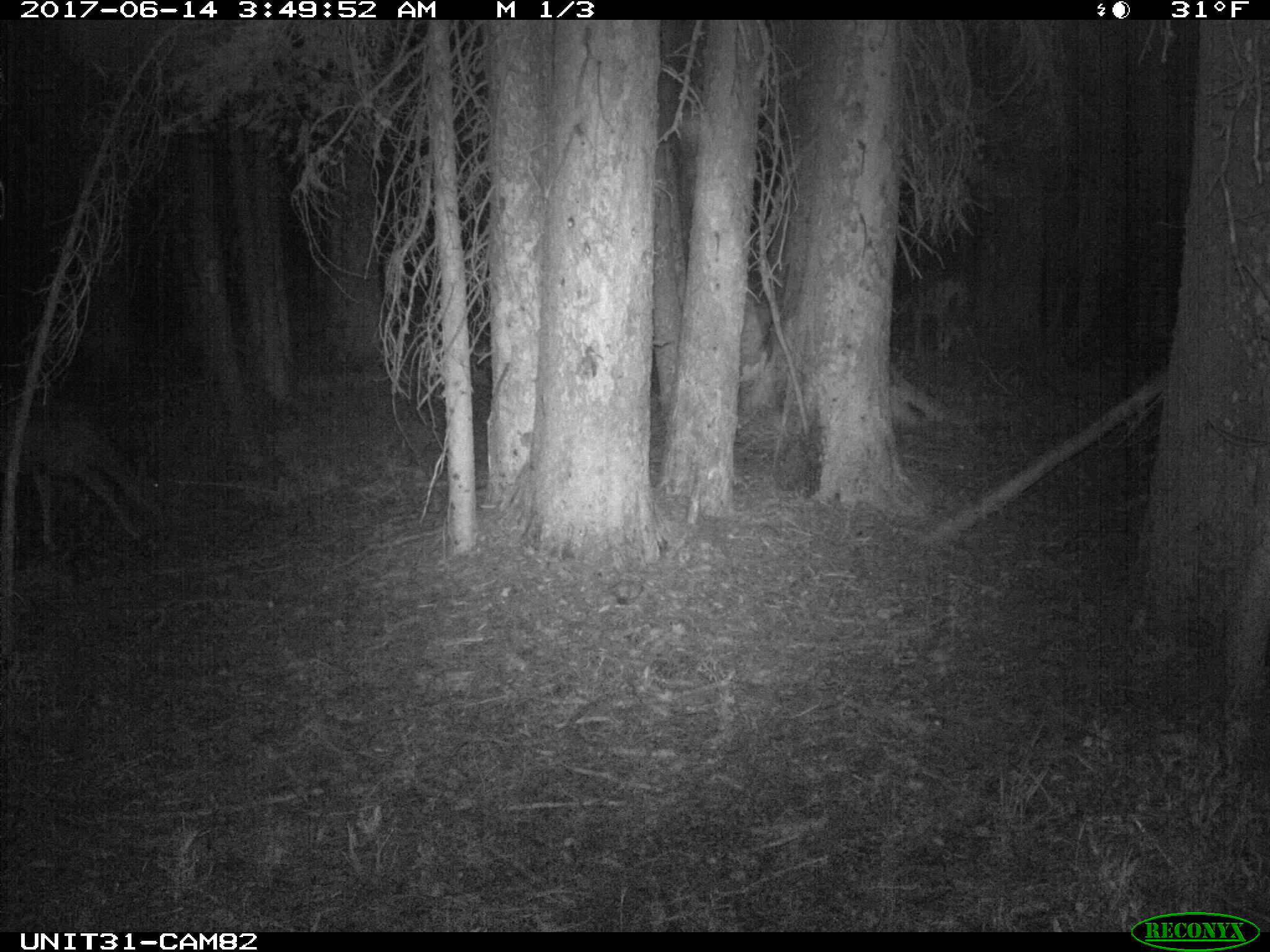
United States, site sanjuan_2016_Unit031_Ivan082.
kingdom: Animalia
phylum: Chordata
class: Mammalia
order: Artiodactyla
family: Cervidae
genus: Odocoileus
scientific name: Odocoileus hemionus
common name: mule deer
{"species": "Odocoileus hemionus (mule deer)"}